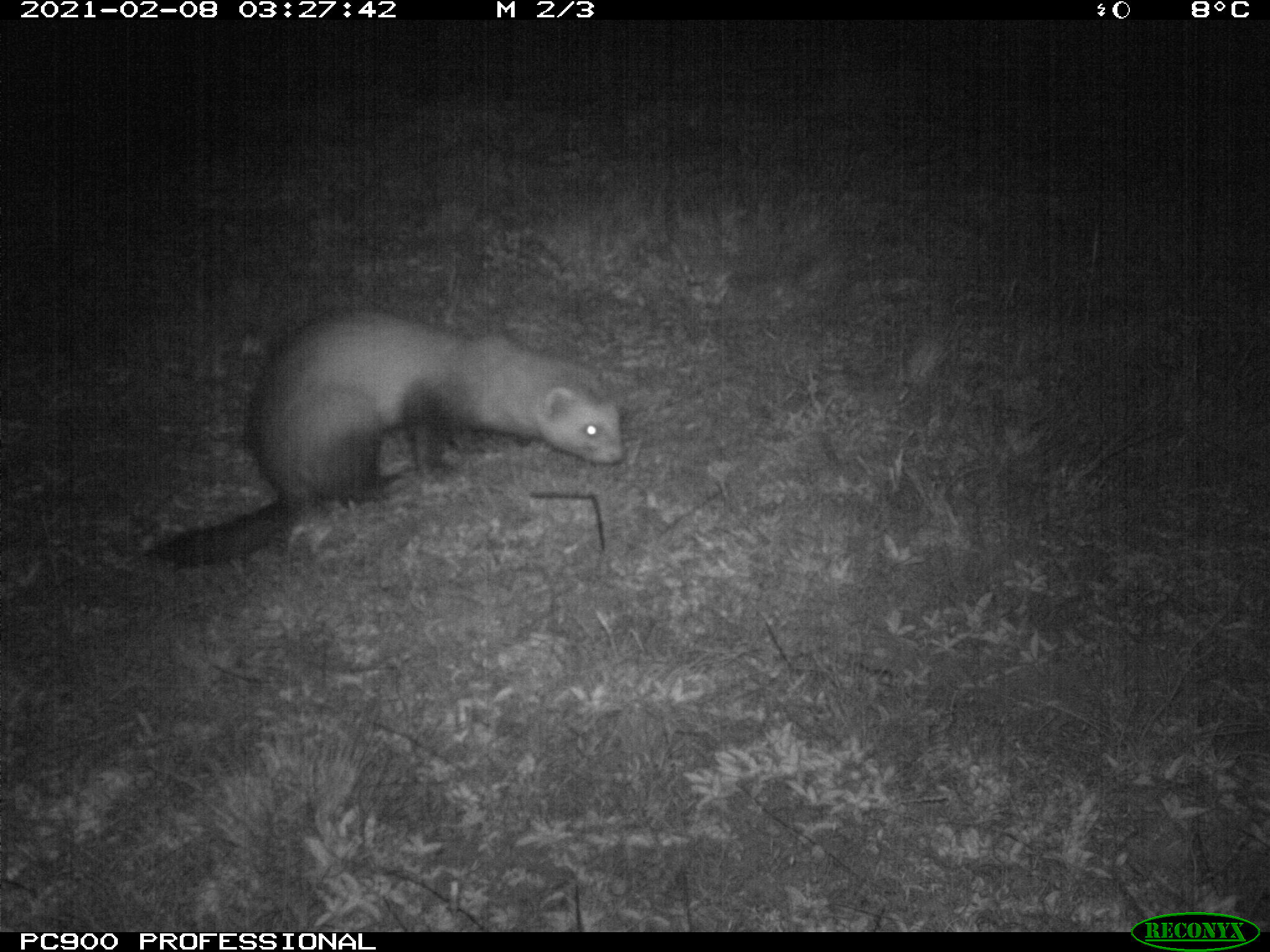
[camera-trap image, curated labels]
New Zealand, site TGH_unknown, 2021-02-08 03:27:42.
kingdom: Animalia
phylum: Chordata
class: Mammalia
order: Carnivora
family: Mustelidae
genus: Mustela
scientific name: Mustela furo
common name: ferret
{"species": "ferret (Mustela furo)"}